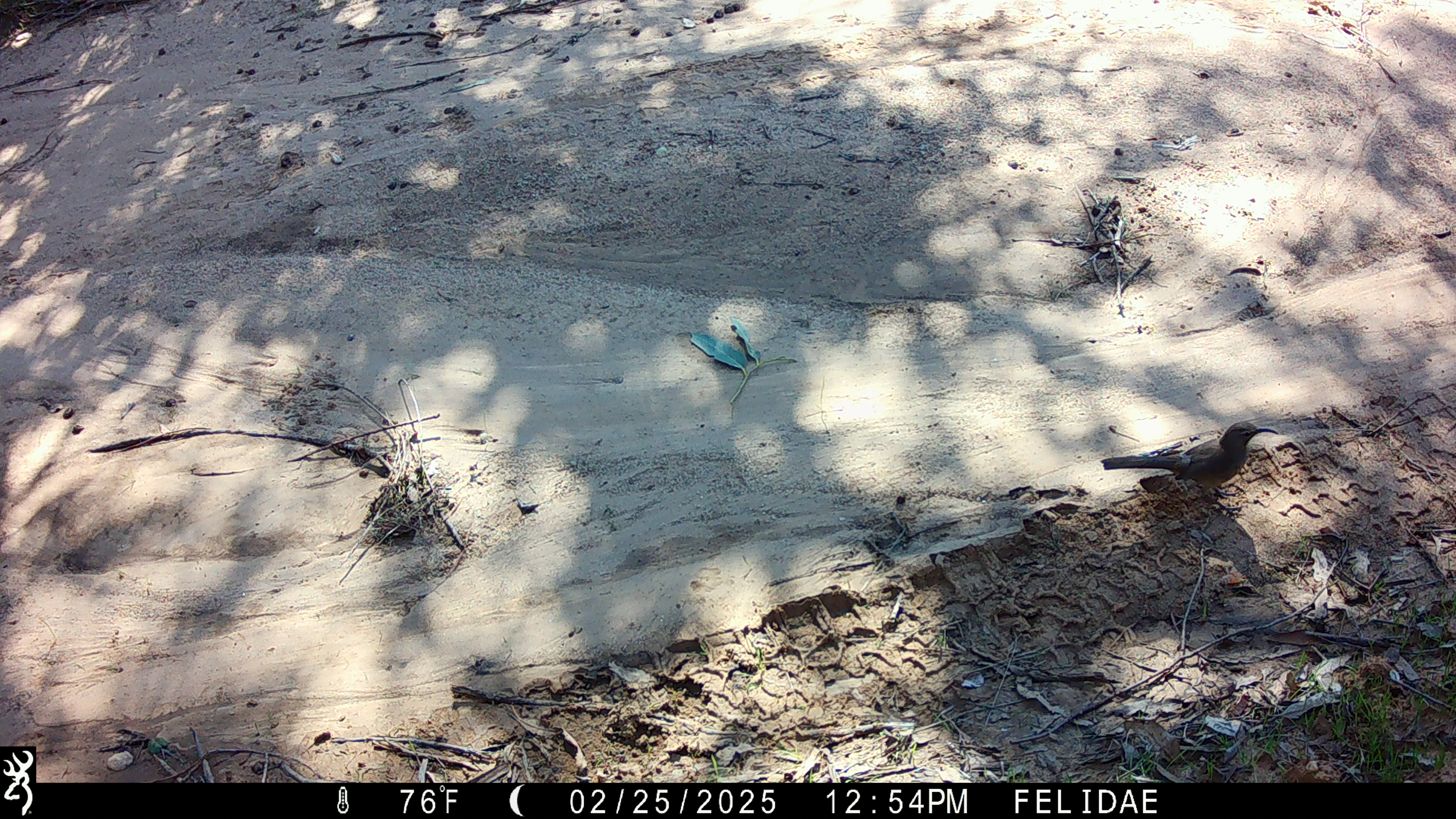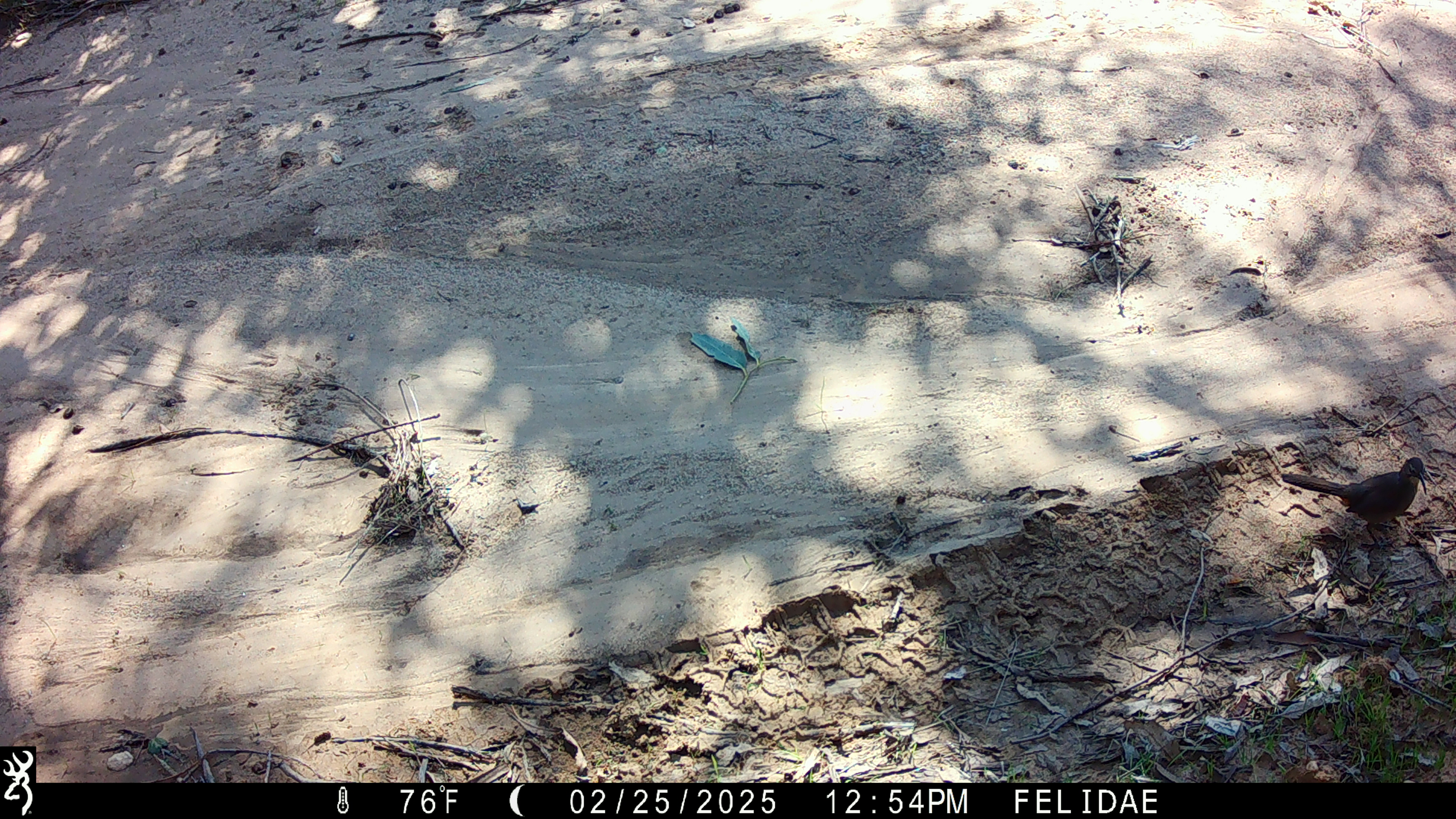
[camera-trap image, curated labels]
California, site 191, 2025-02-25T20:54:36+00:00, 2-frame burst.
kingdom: Animalia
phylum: Chordata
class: Aves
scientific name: Aves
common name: bird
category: unknown bird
Unknown bird (bird) (Aves).